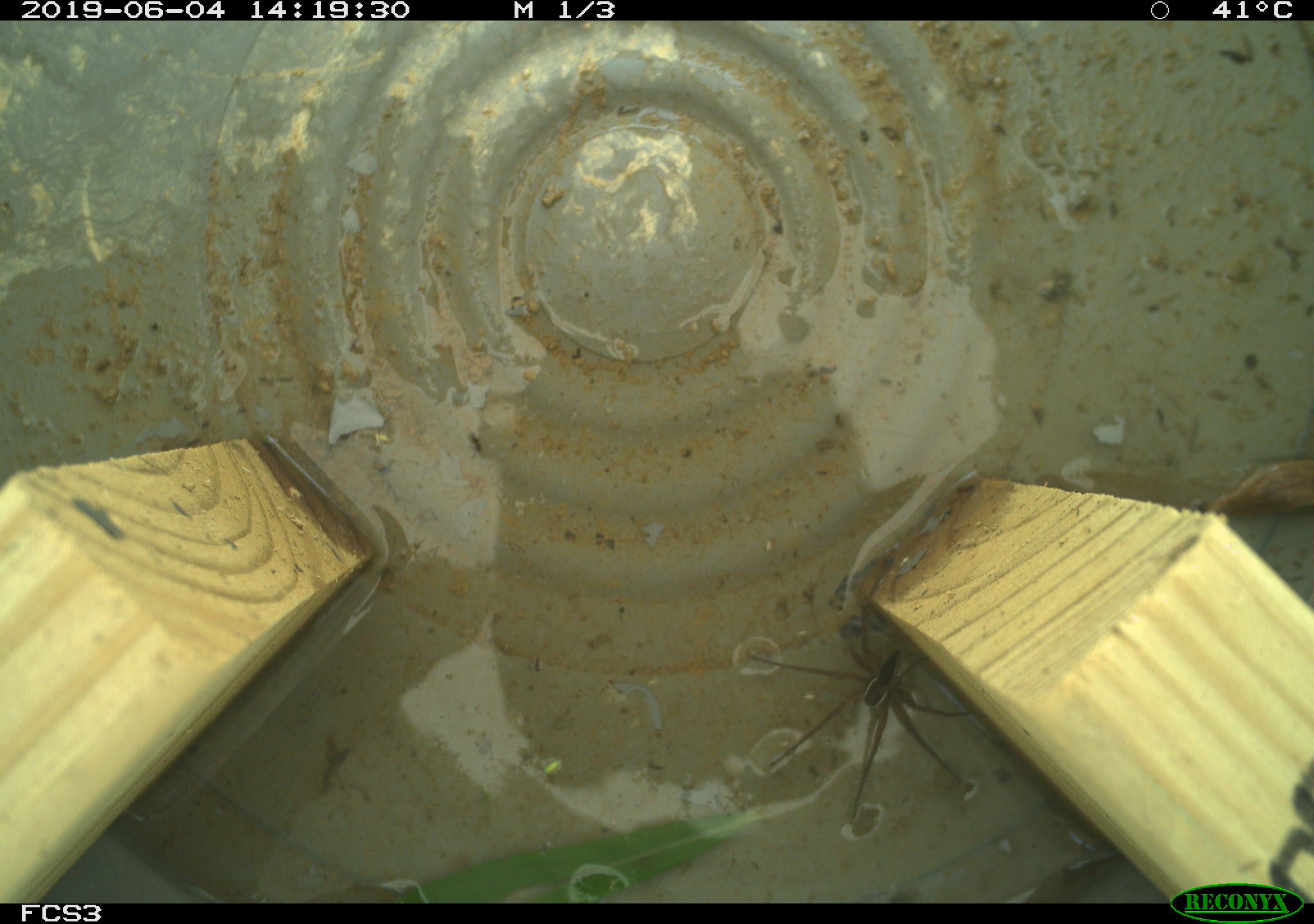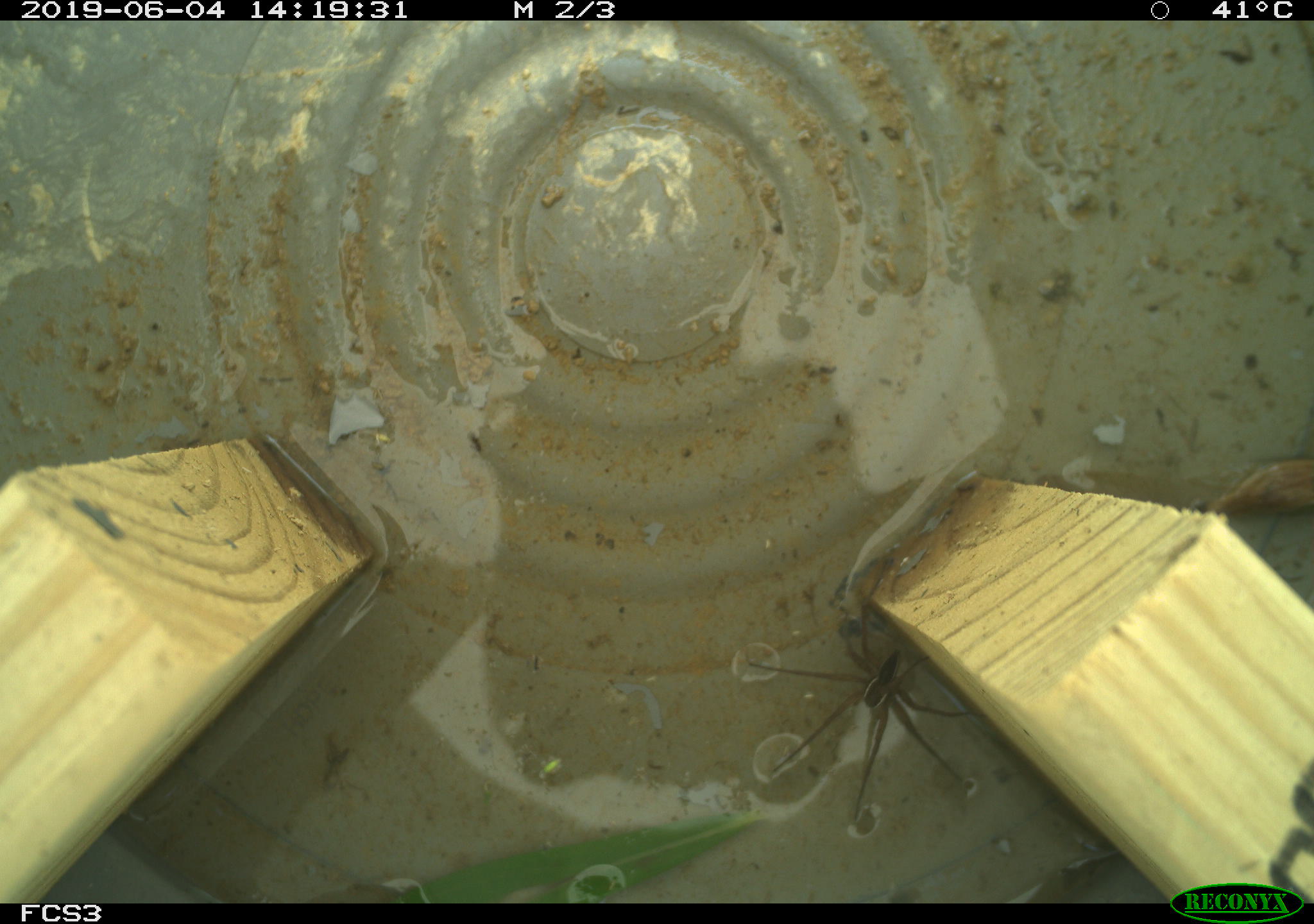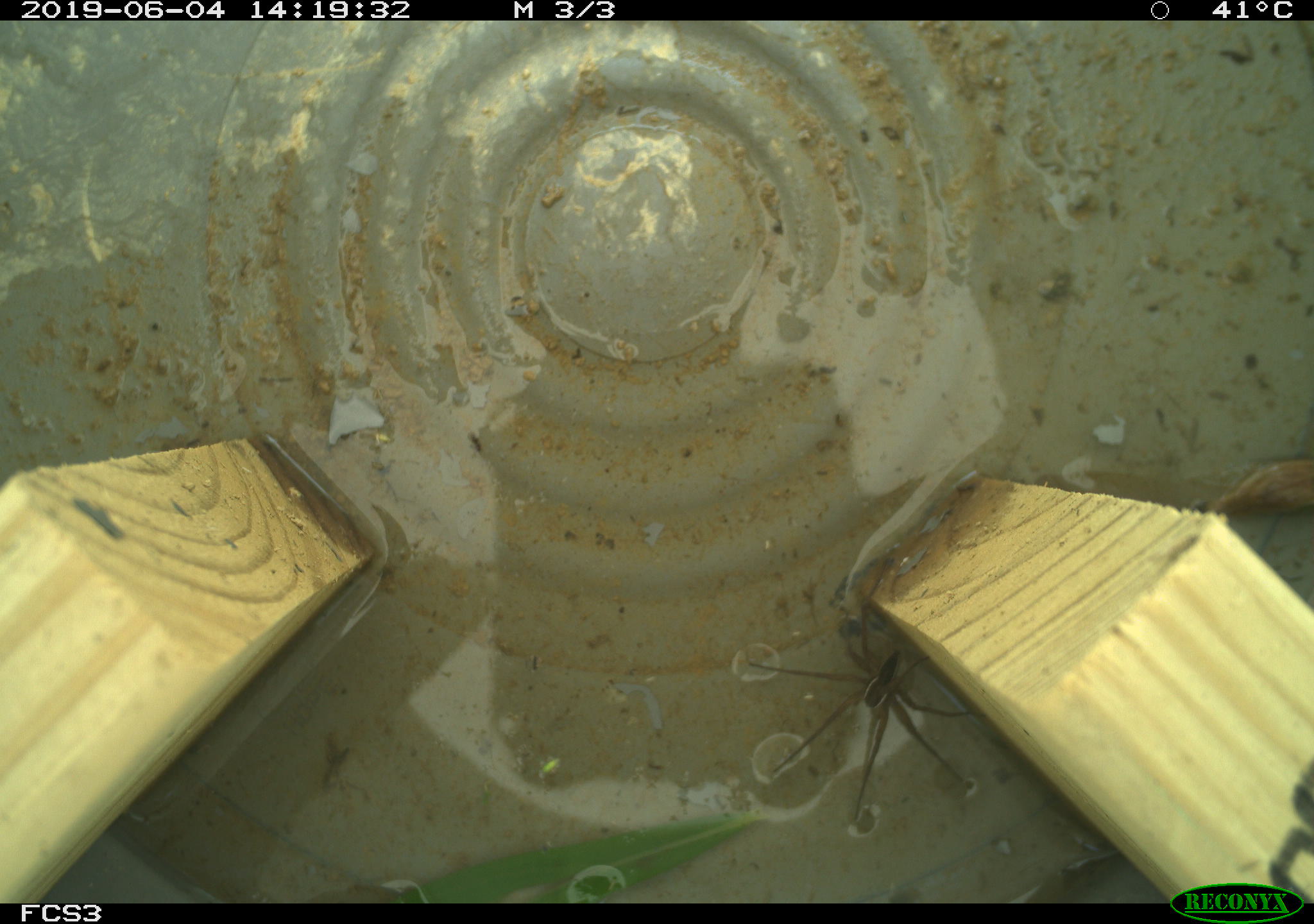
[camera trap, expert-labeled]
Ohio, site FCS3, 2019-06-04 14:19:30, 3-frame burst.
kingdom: Animalia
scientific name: Animalia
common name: animal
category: invertebrate